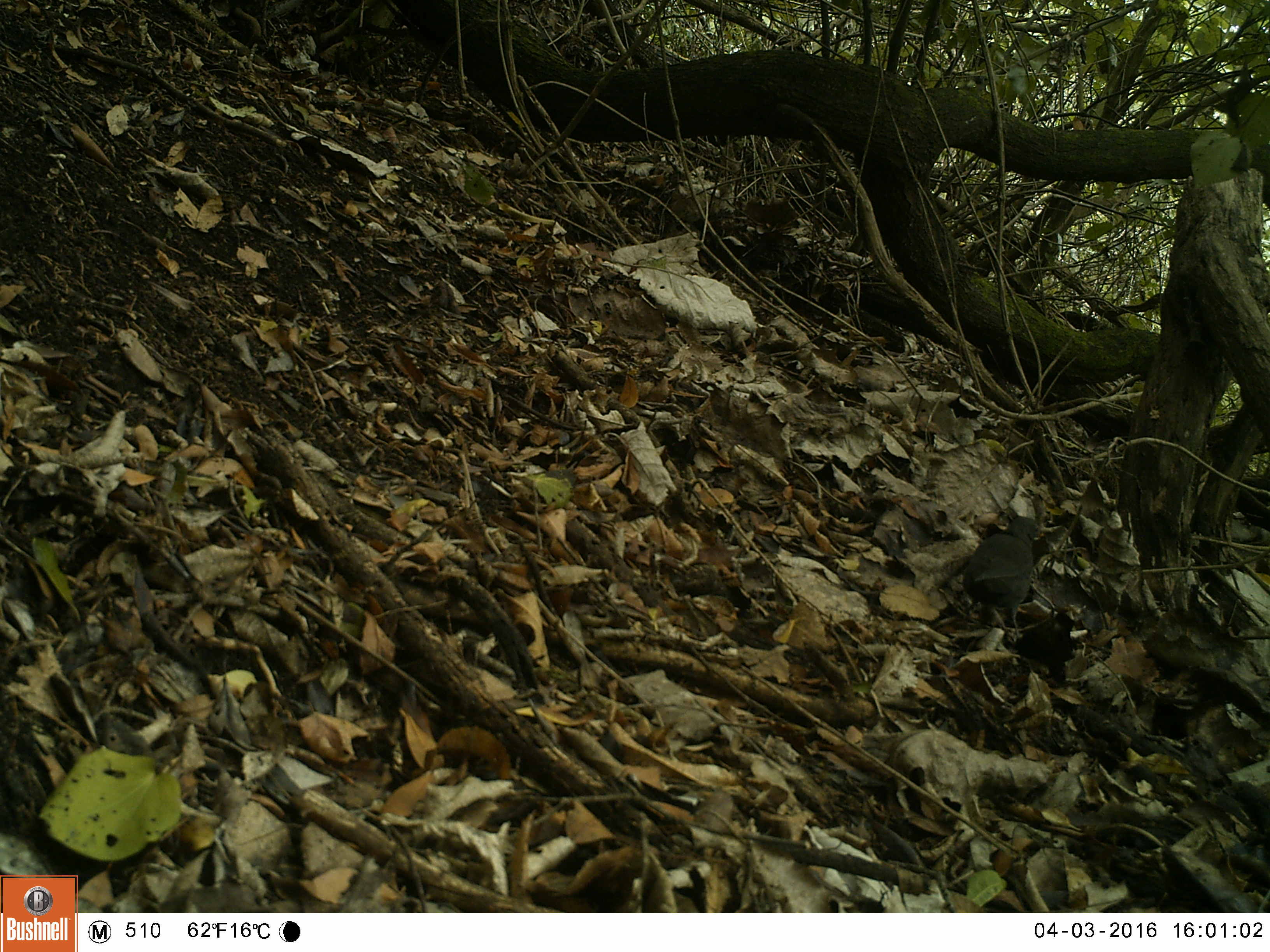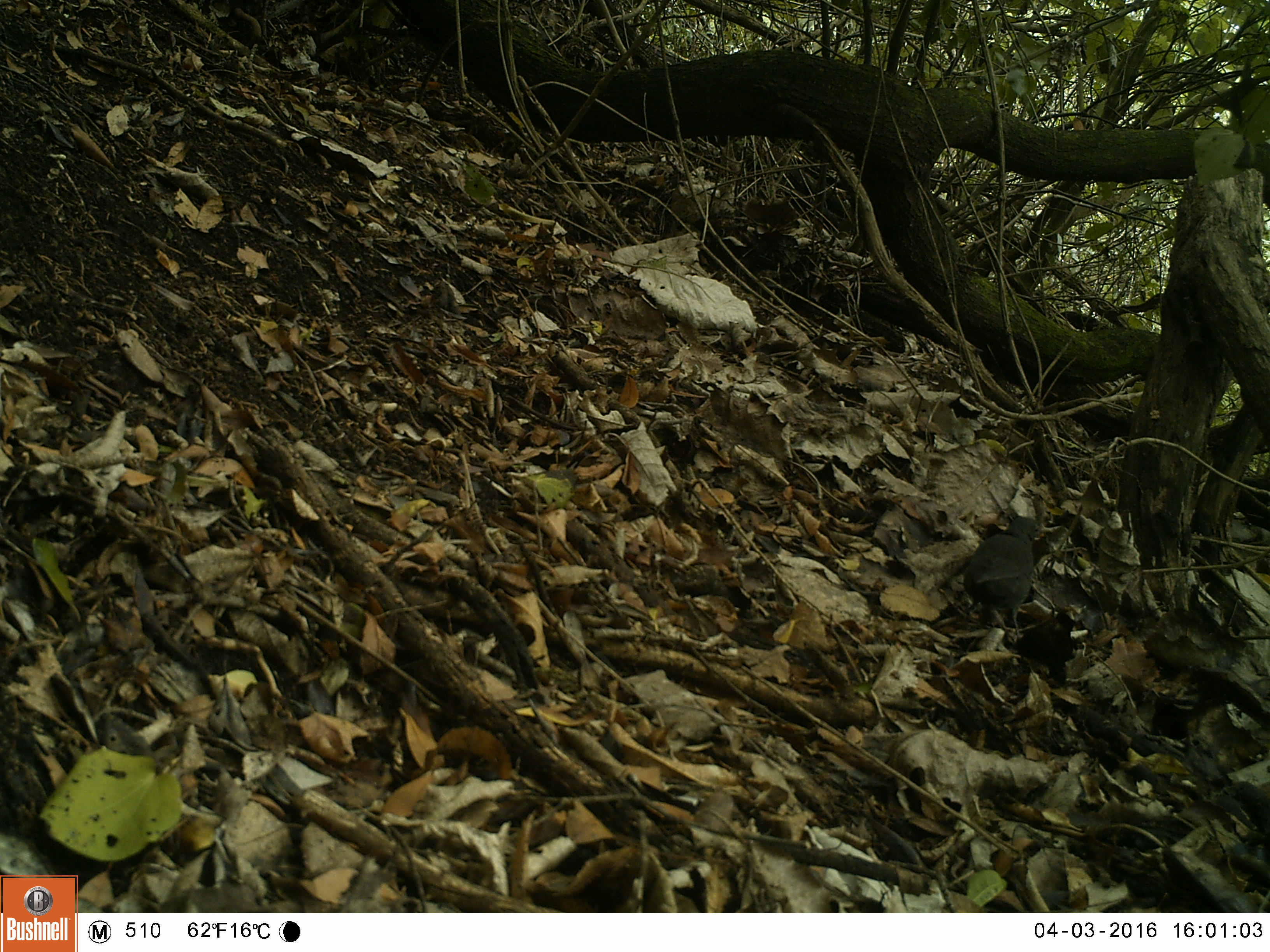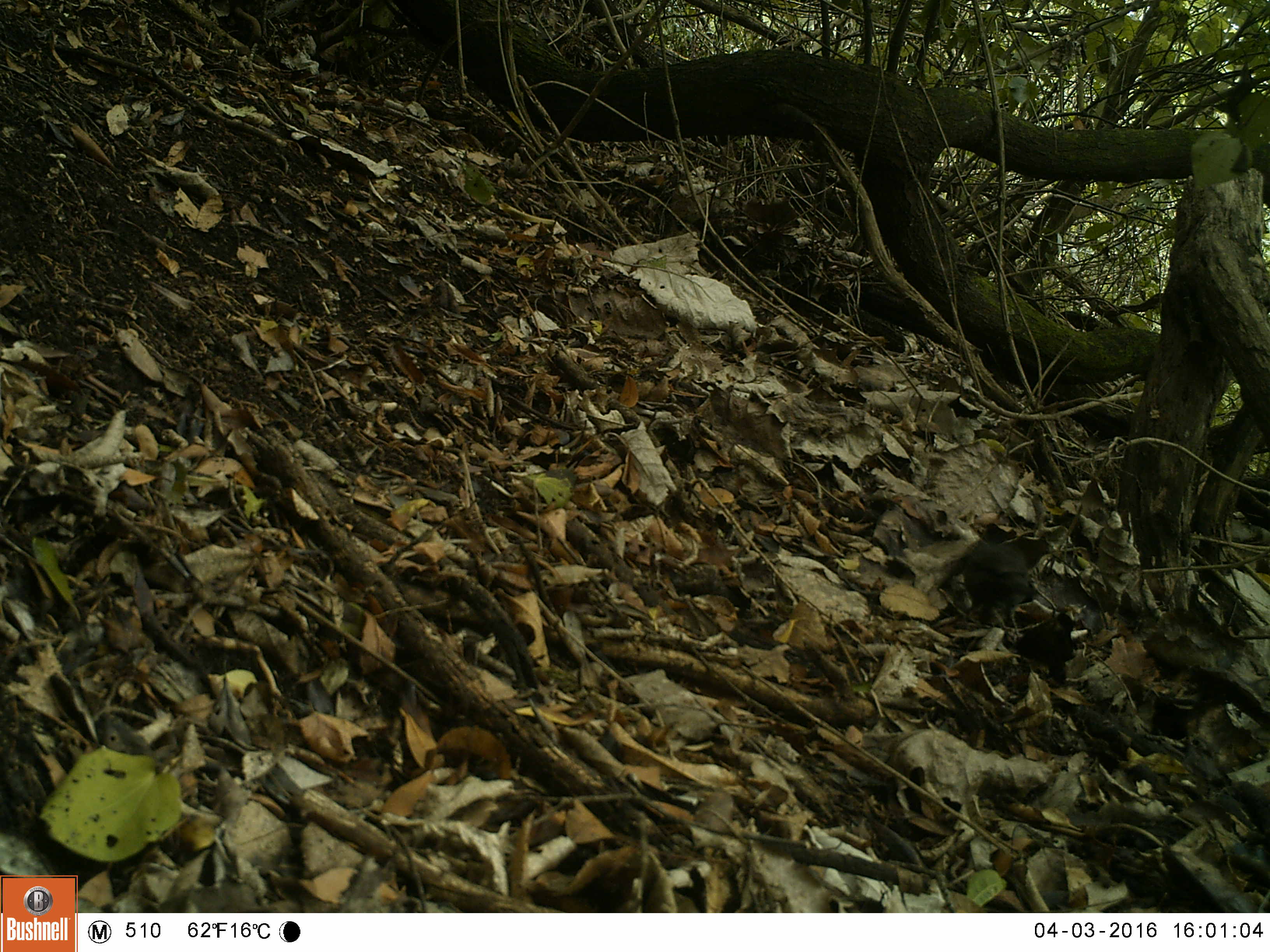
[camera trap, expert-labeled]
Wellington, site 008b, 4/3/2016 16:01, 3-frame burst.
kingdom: Animalia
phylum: Chordata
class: Aves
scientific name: Aves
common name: bird